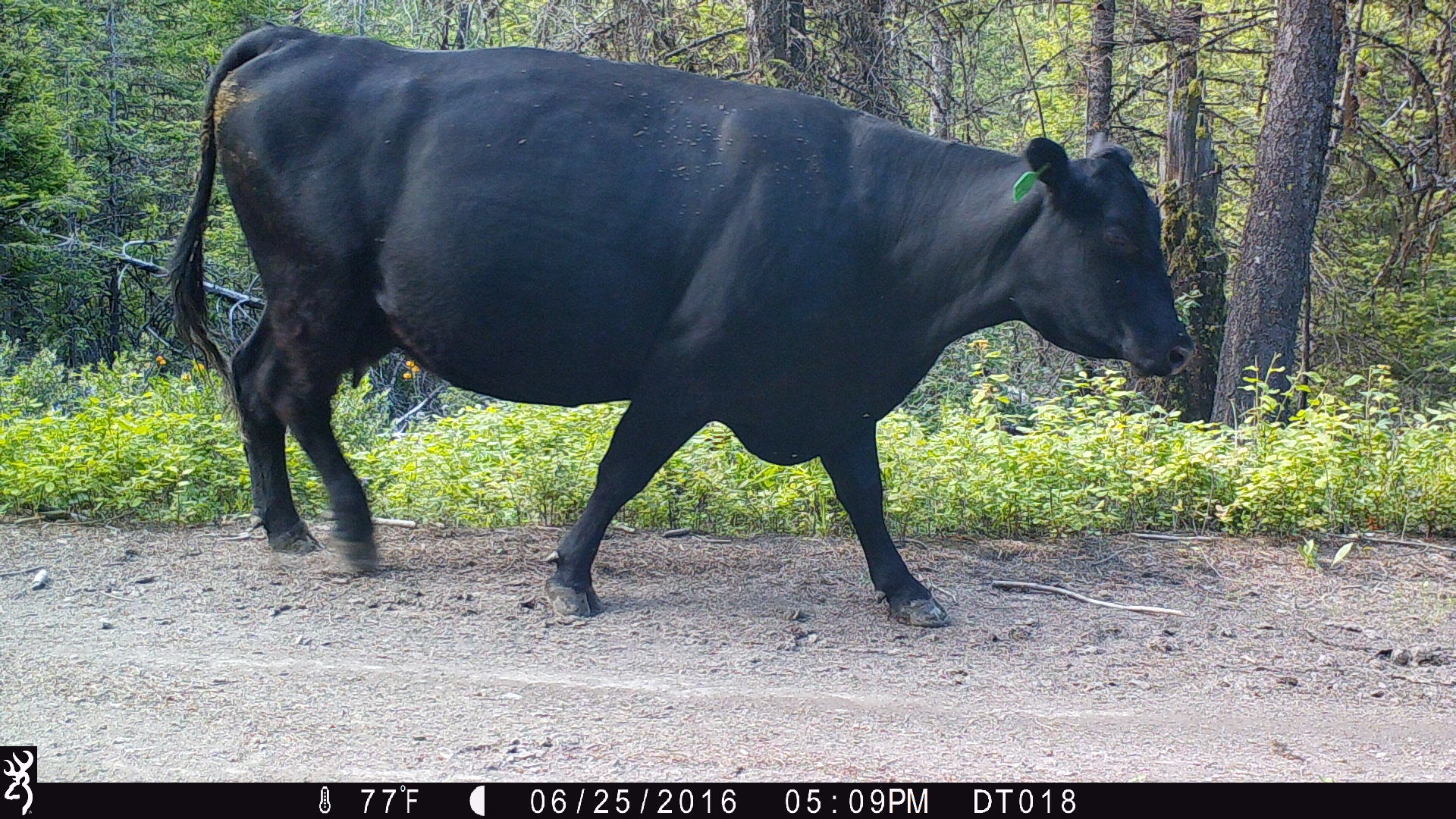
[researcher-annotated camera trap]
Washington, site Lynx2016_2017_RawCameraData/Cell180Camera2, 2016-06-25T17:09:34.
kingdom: Animalia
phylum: Chordata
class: Mammalia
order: Artiodactyla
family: Bovidae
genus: Bos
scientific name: Bos taurus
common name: domestic cattle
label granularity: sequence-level